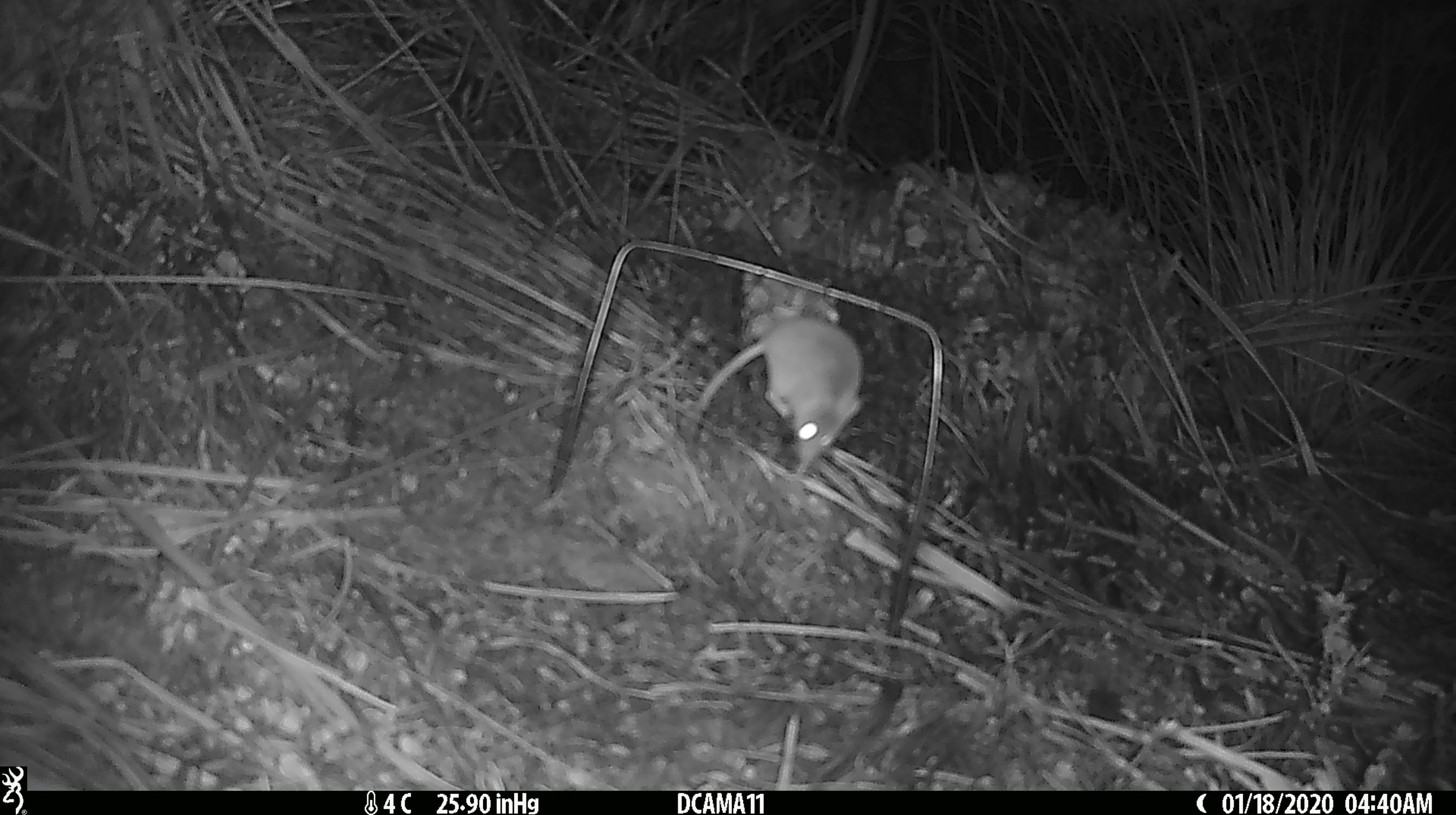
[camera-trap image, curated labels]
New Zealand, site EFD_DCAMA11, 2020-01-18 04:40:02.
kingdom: Animalia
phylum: Chordata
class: Mammalia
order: Rodentia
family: Muridae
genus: Mus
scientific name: Mus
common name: mouse